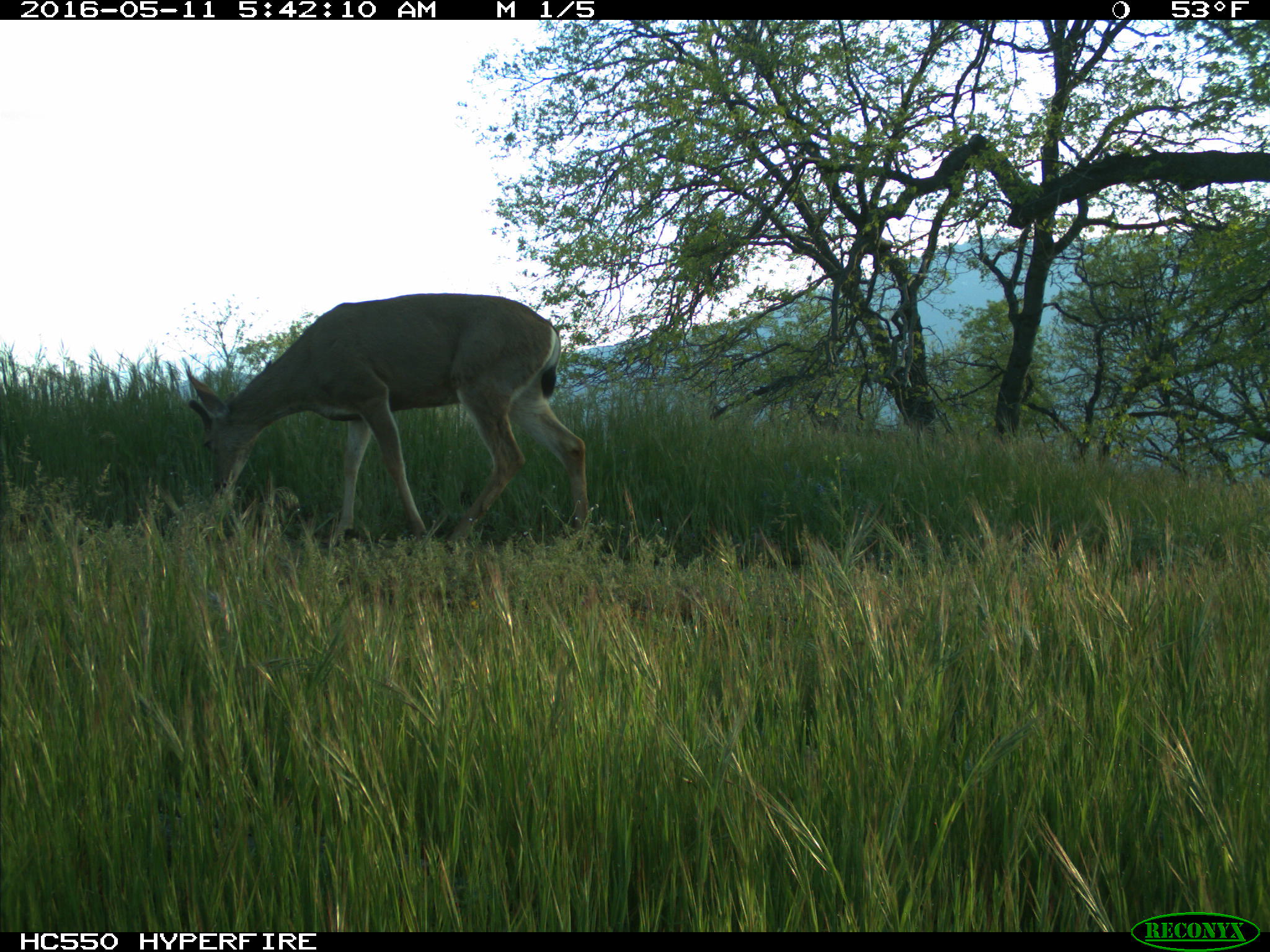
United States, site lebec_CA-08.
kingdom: Animalia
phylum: Chordata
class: Mammalia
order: Artiodactyla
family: Cervidae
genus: Odocoileus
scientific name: Odocoileus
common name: deer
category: unidentified deer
Unidentified deer (deer) (Odocoileus).